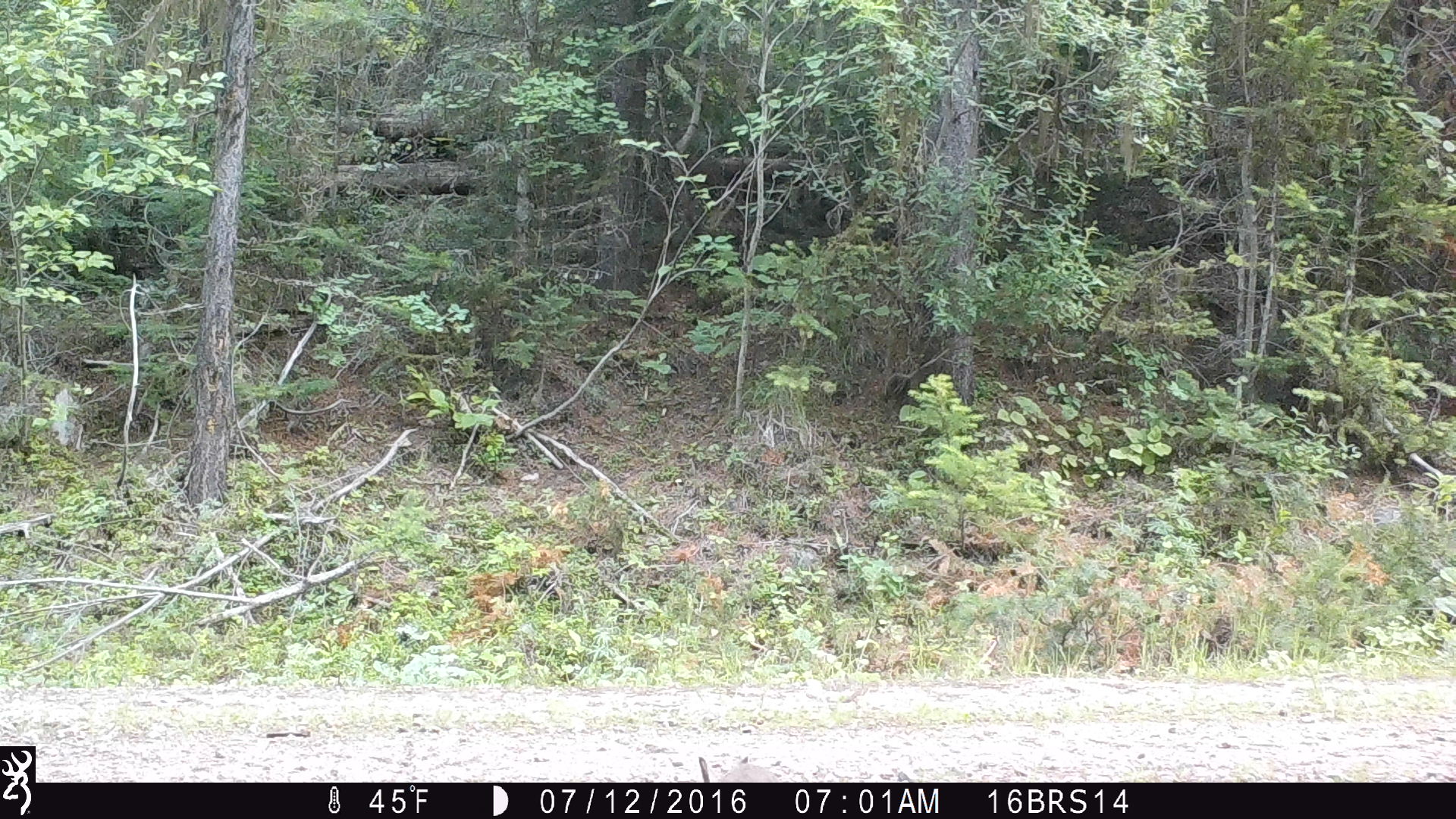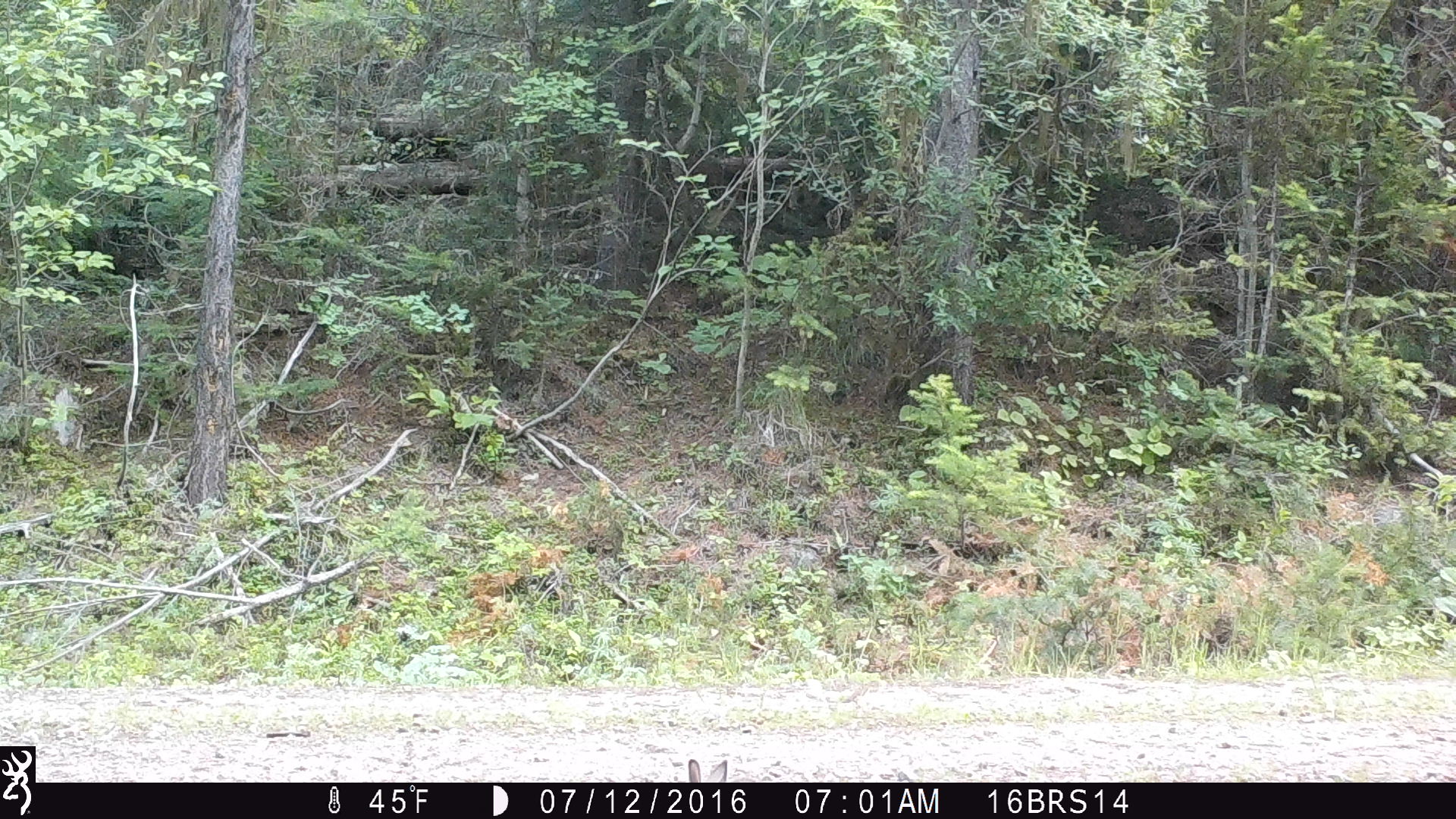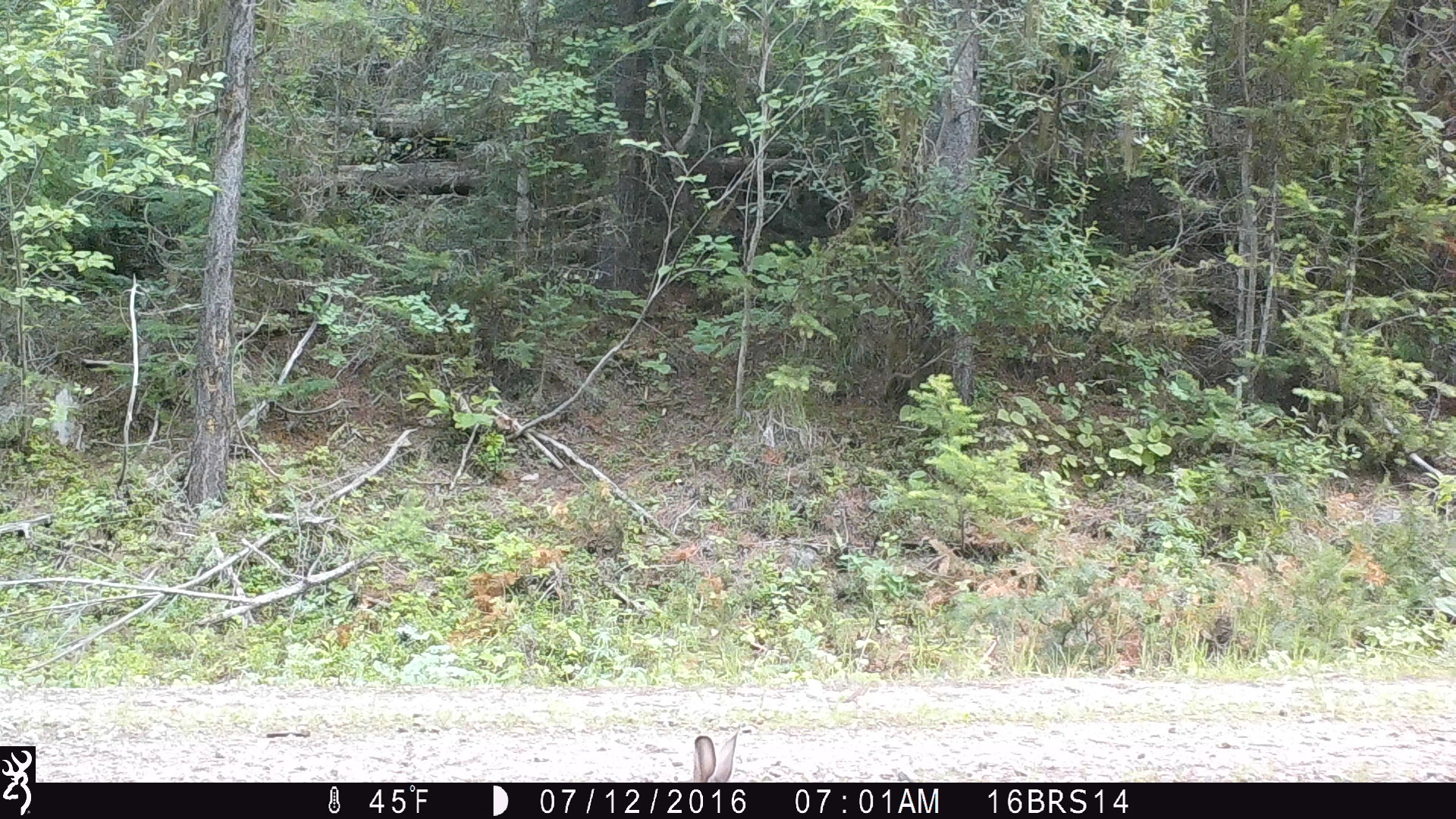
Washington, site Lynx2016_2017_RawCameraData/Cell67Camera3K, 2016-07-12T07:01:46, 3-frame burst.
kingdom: Animalia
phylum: Chordata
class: Mammalia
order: Lagomorpha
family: Leporidae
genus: Lepus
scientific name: Lepus americanus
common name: snowshoe hare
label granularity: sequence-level